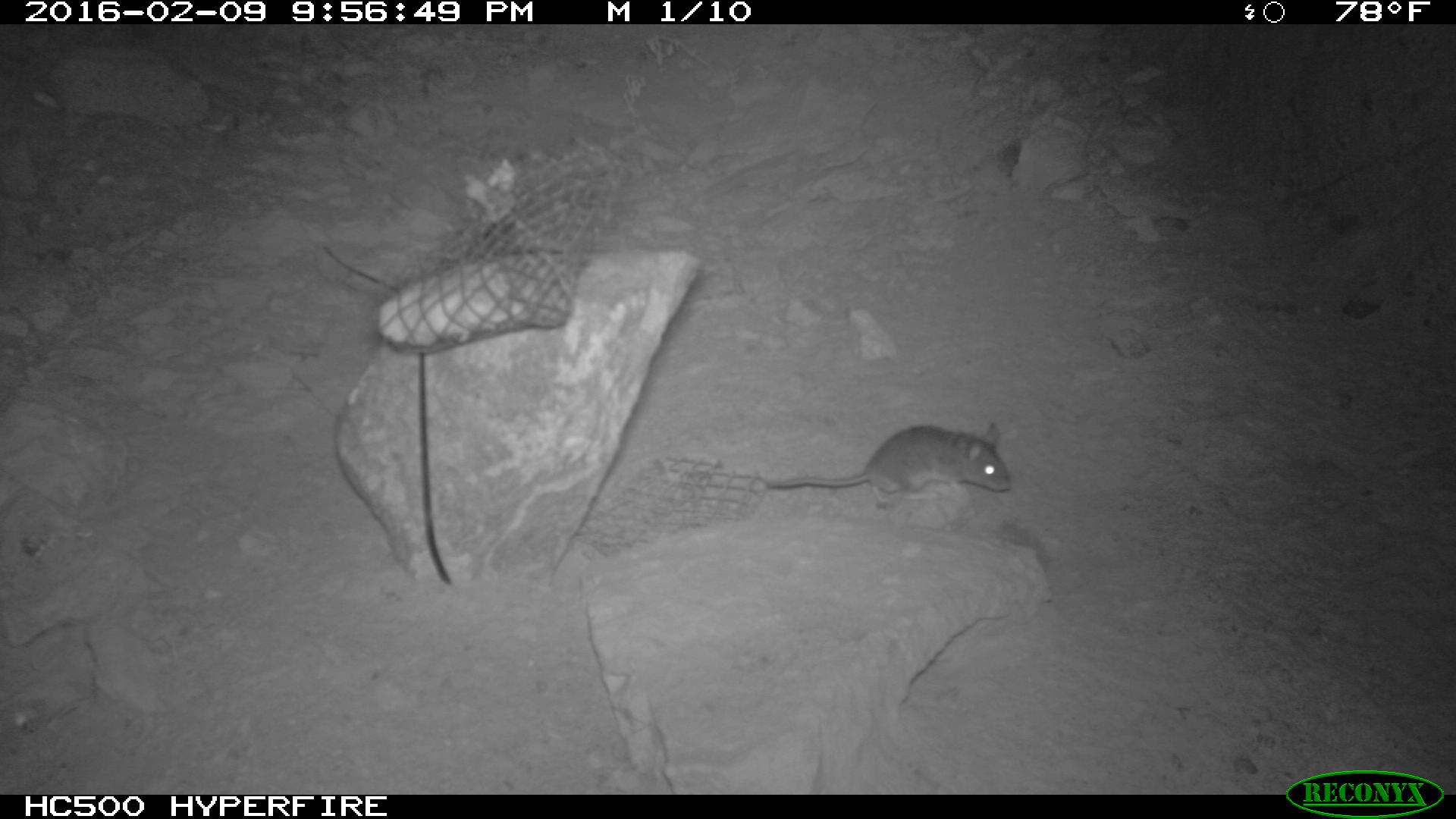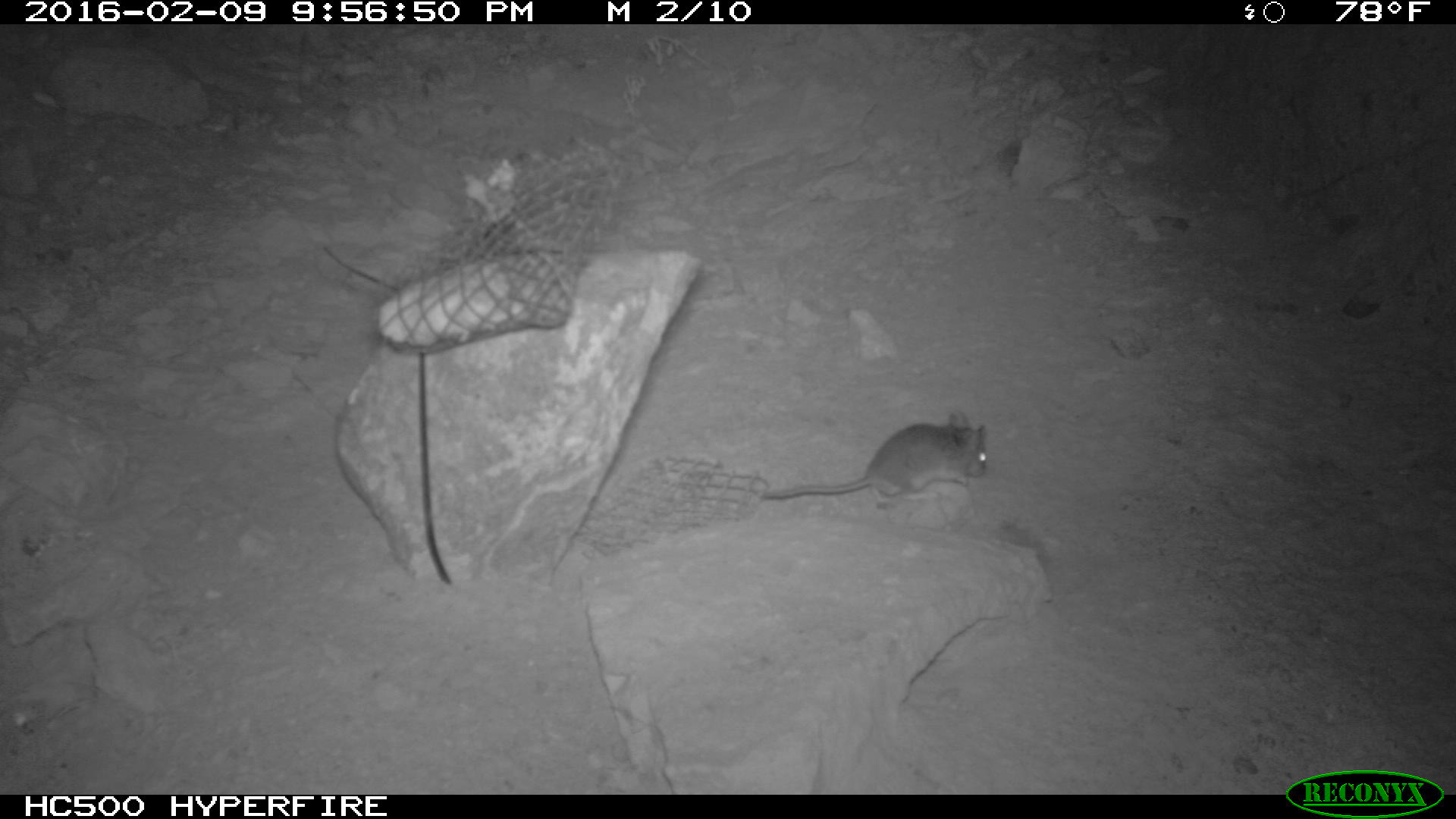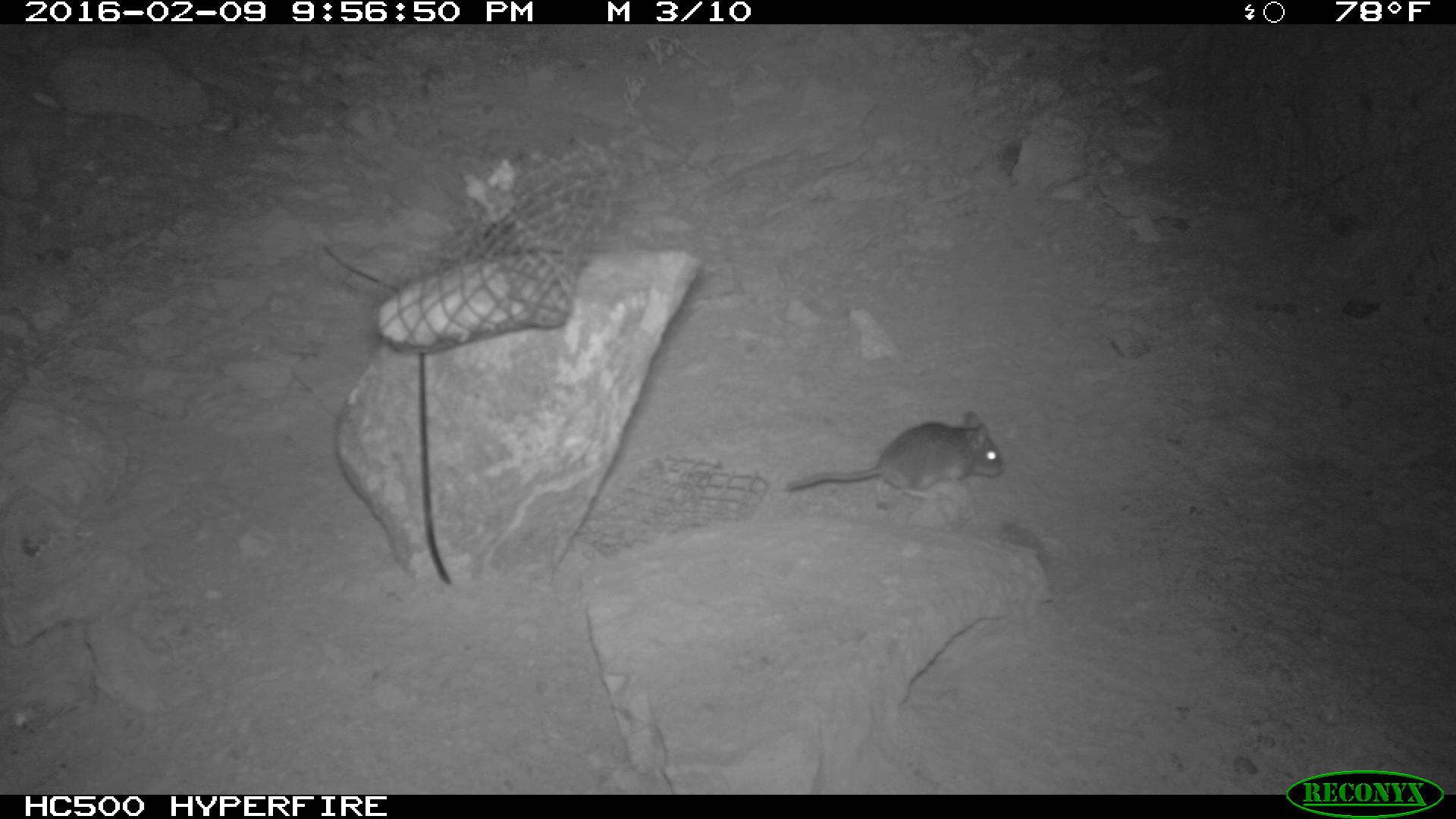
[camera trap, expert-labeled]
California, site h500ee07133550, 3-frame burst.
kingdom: Animalia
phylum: Chordata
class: Mammalia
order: Rodentia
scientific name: Rodentia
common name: rodent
Rodent (Rodentia).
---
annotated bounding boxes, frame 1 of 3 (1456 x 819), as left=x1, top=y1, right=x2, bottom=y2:
rodent: left=764, top=422, right=1011, bottom=500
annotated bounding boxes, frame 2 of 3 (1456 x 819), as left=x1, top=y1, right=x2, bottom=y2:
rodent: left=762, top=413, right=987, bottom=504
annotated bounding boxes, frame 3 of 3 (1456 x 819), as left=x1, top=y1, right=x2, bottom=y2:
rodent: left=785, top=406, right=1004, bottom=508